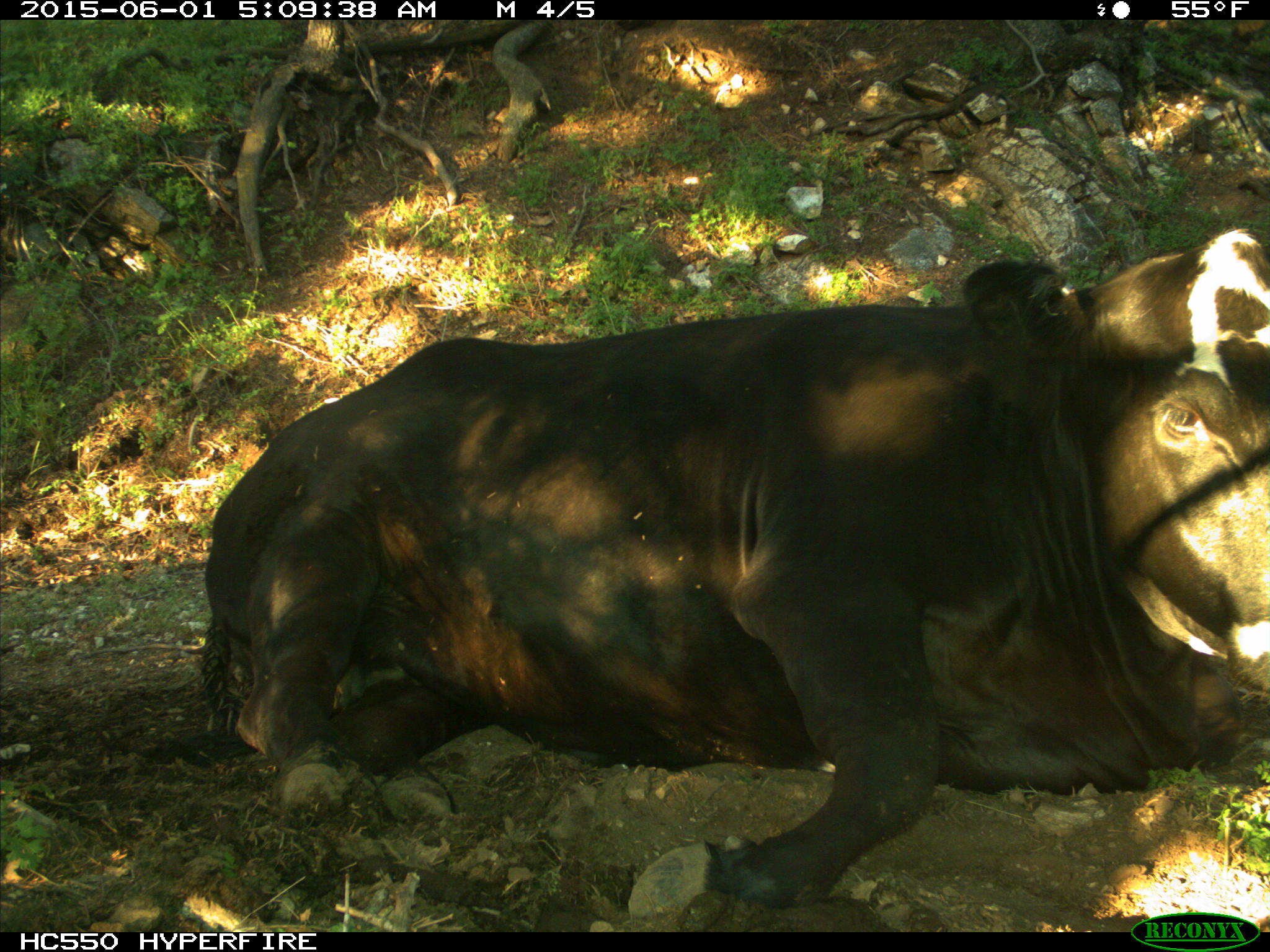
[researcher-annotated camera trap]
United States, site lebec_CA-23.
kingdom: Animalia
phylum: Chordata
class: Mammalia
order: Artiodactyla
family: Bovidae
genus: Bos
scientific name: Bos taurus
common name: domestic cow